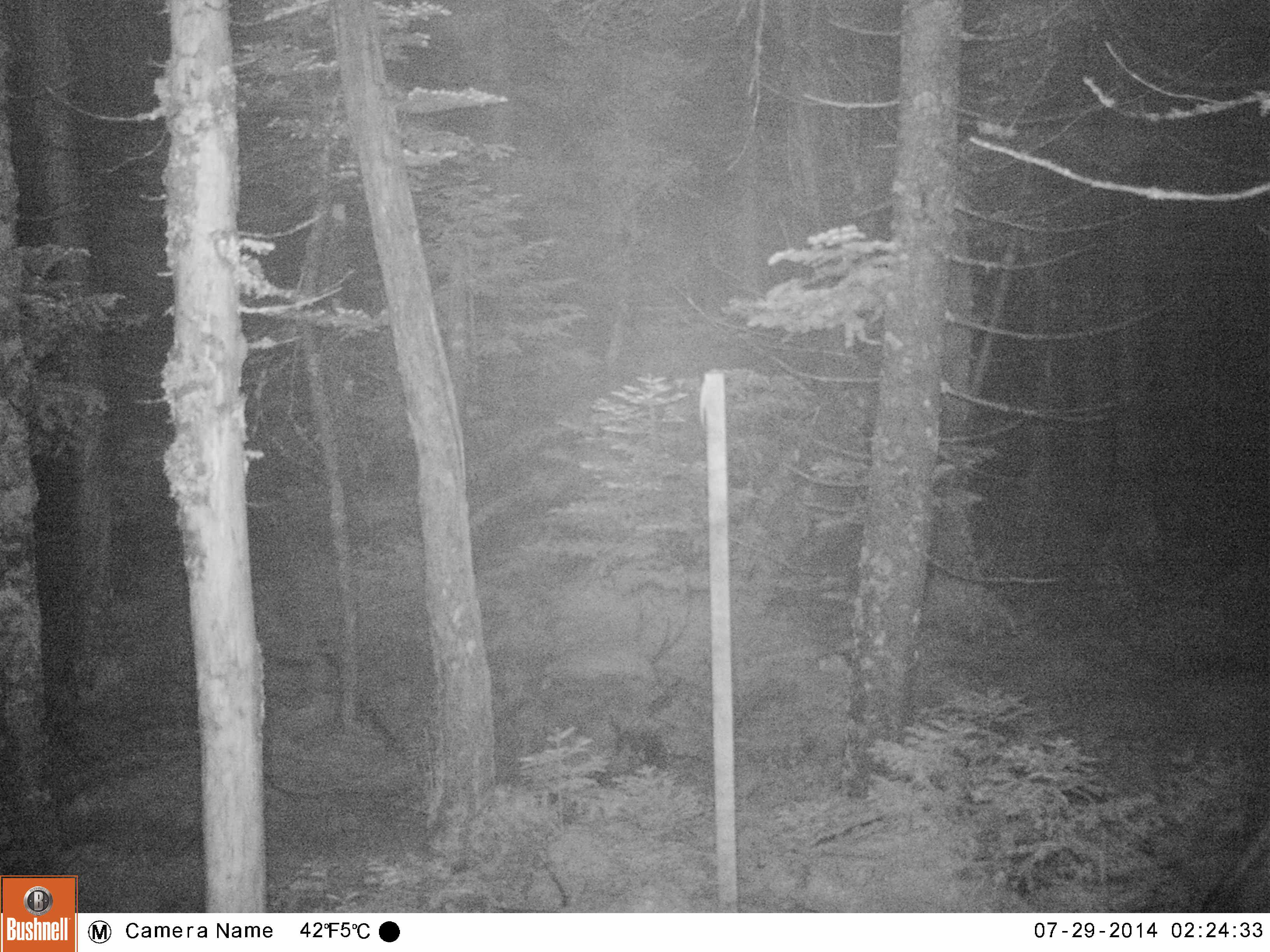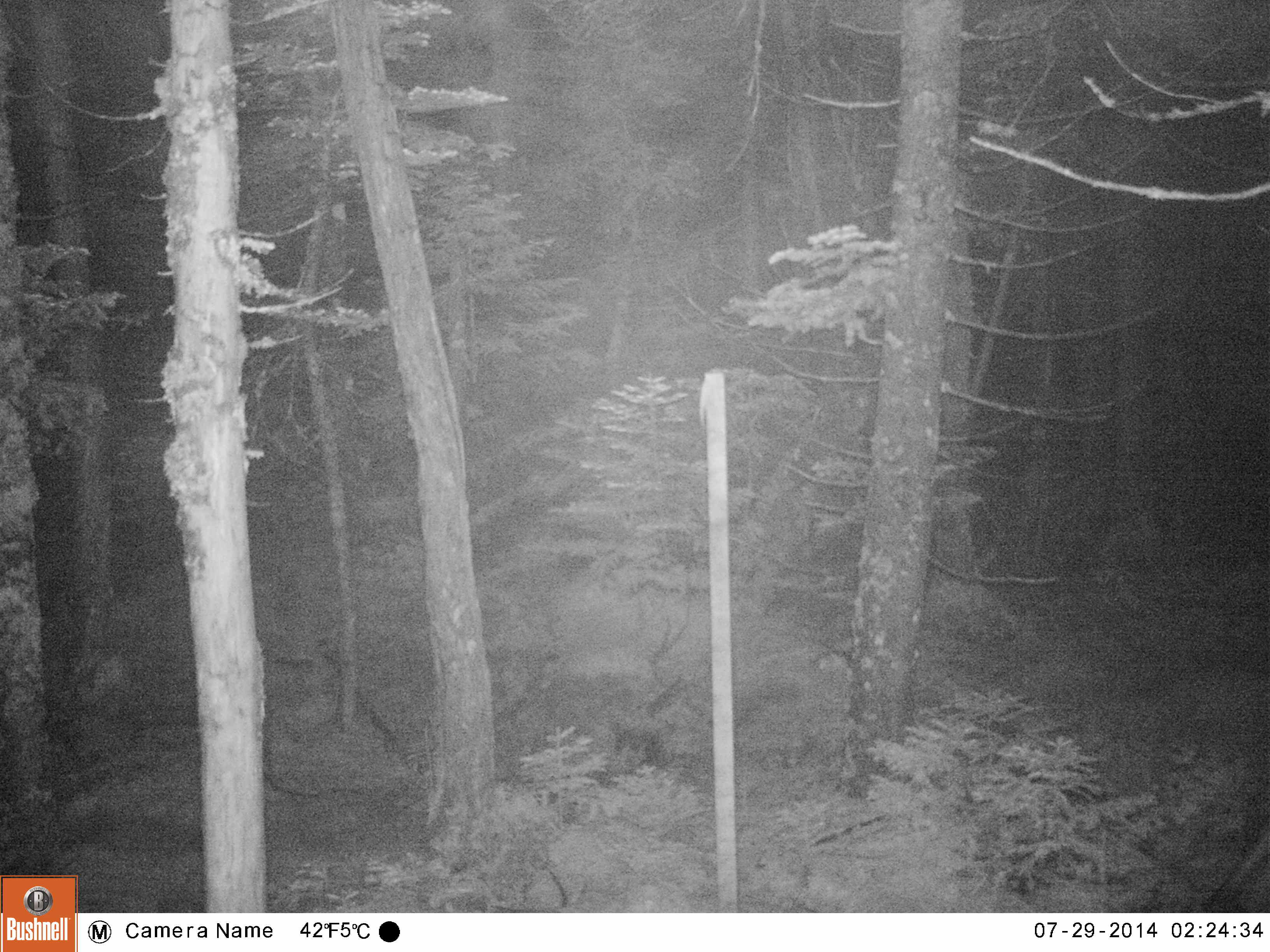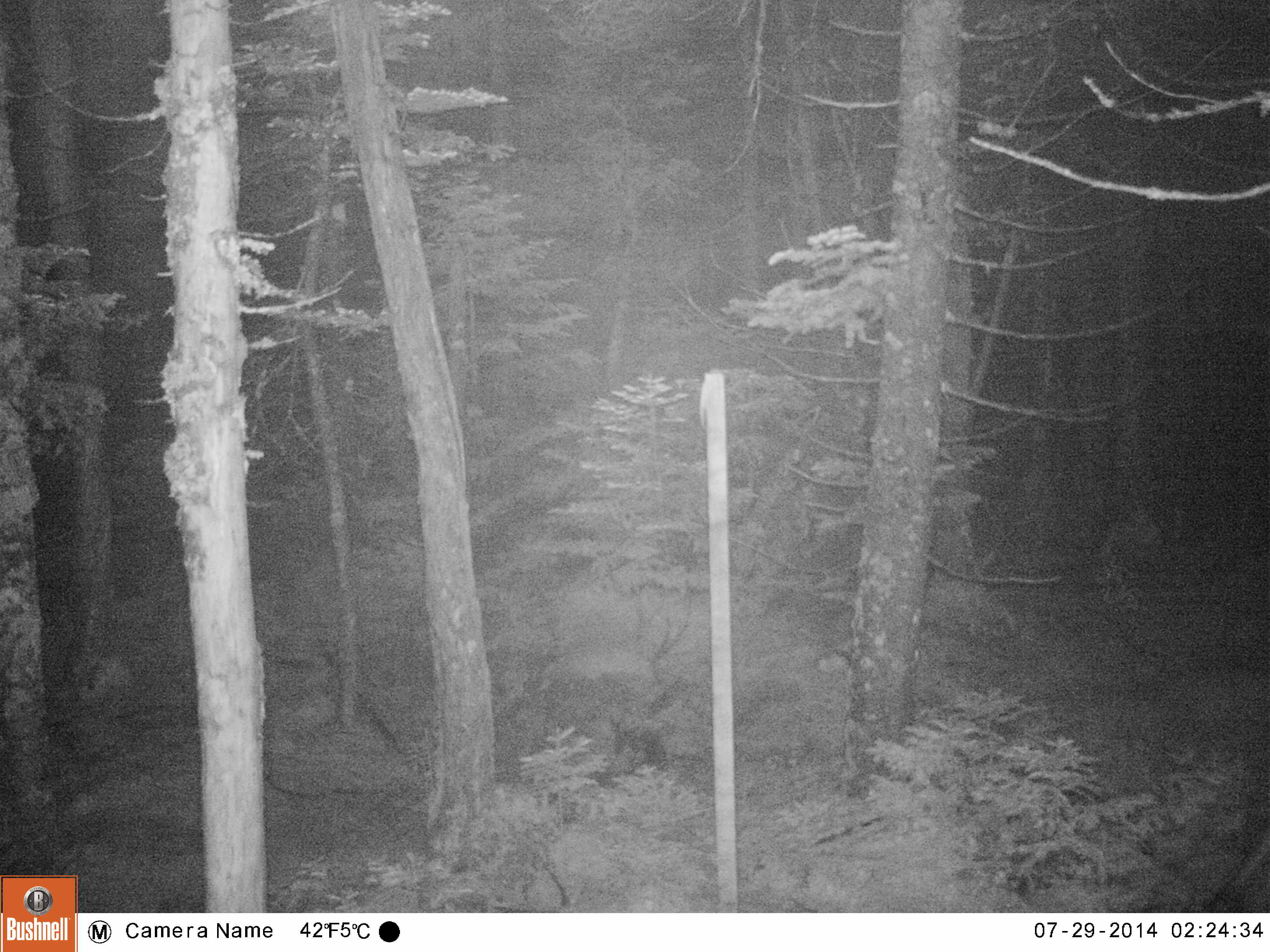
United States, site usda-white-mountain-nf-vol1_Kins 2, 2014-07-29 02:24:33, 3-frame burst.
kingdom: Animalia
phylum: Chordata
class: Mammalia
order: Artiodactyla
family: Cervidae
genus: Alces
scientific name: Alces alces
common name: moose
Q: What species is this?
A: Moose (Alces alces).